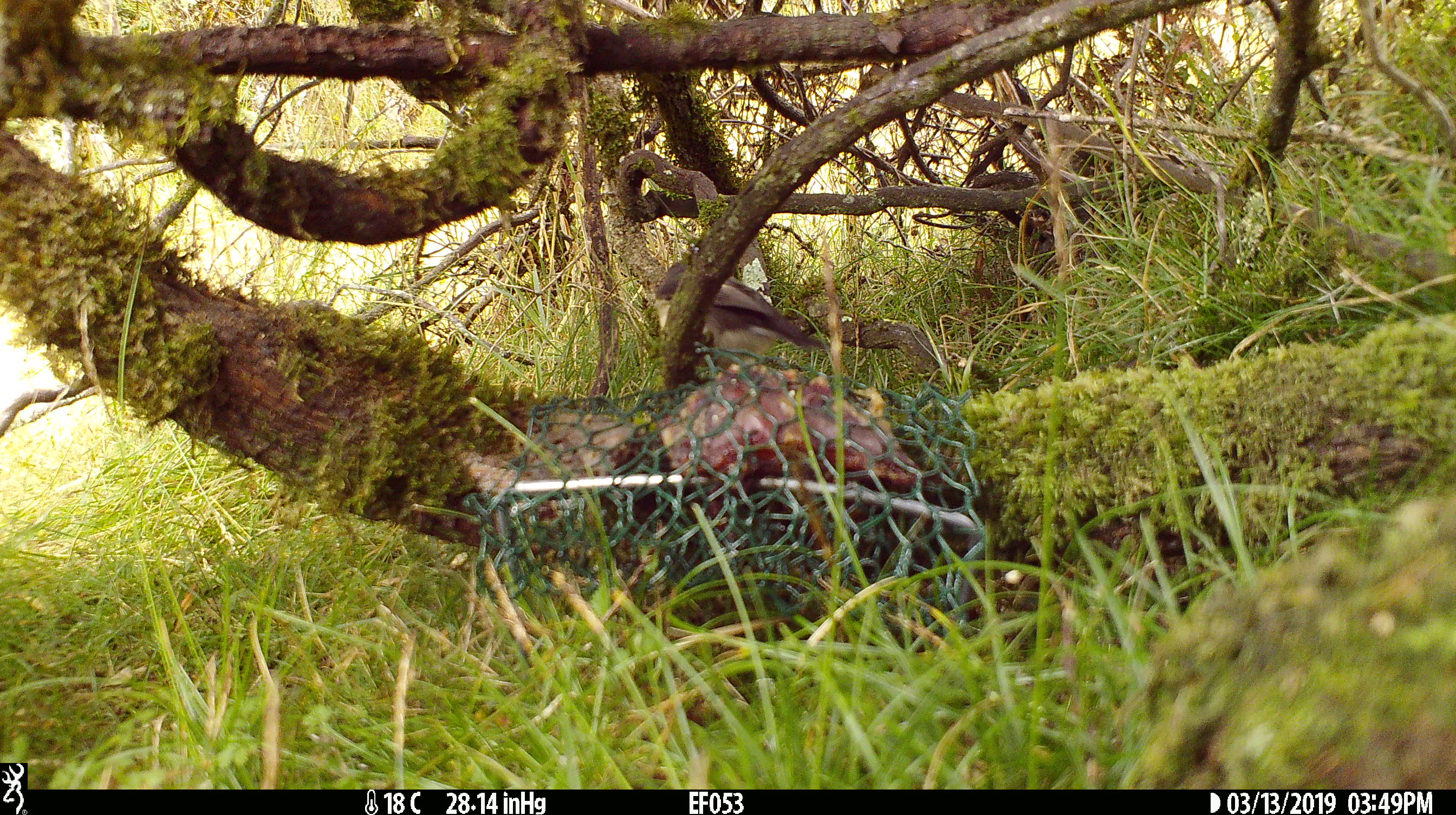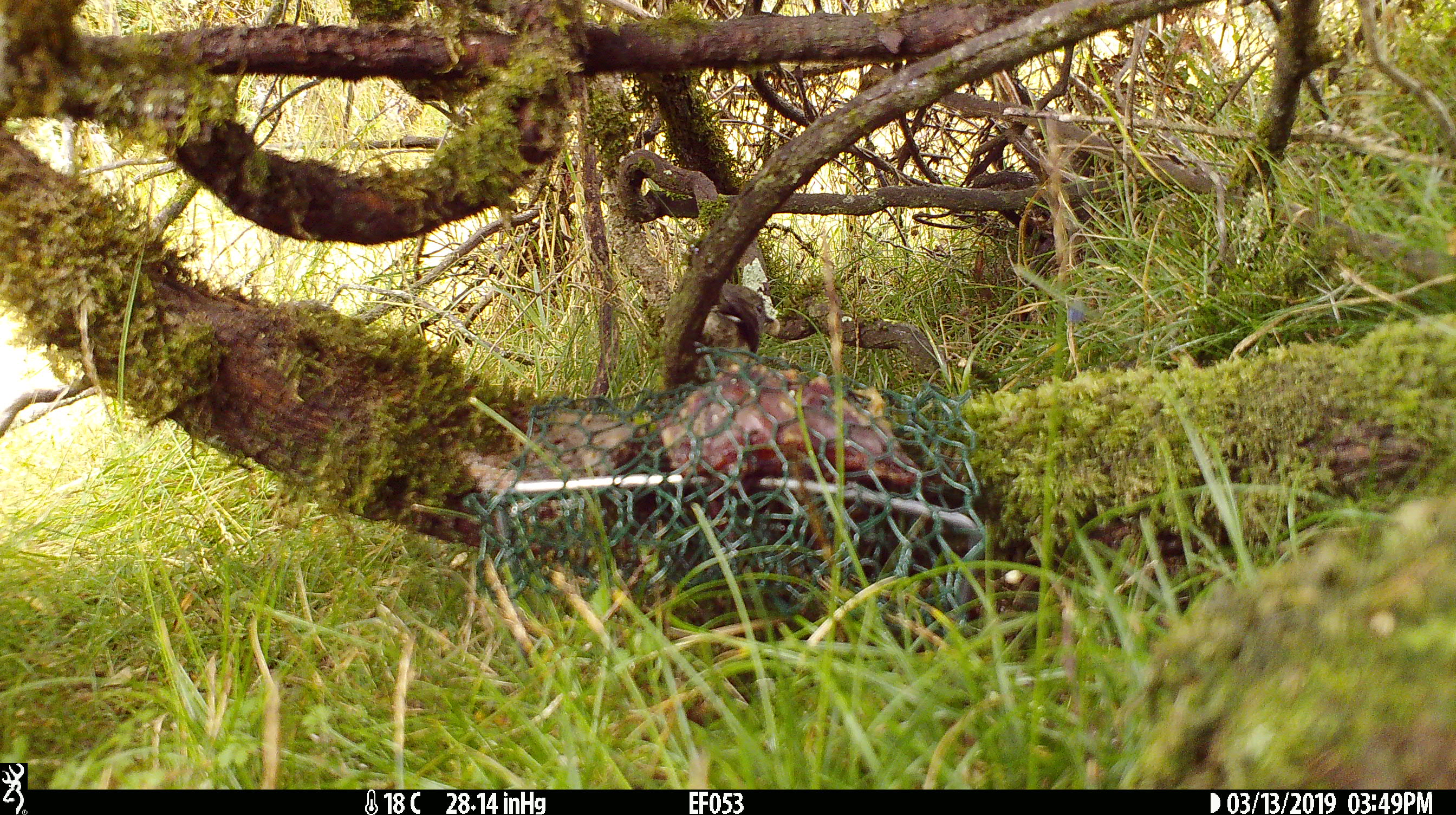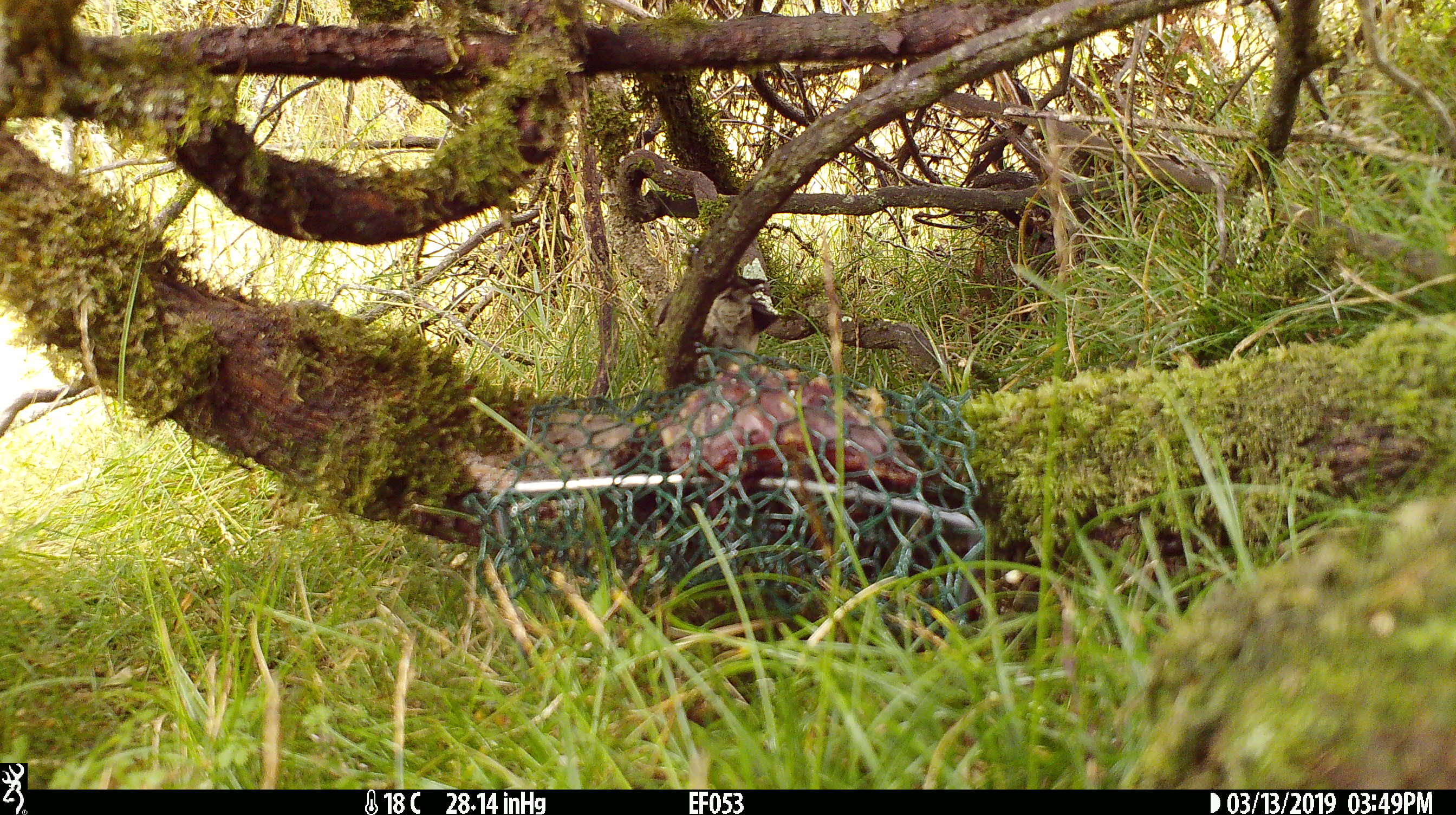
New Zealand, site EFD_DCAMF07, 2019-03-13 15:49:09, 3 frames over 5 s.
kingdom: Animalia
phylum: Chordata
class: Aves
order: Passeriformes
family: Petroicidae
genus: Petroica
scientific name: Petroica macrocephala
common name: tomtit